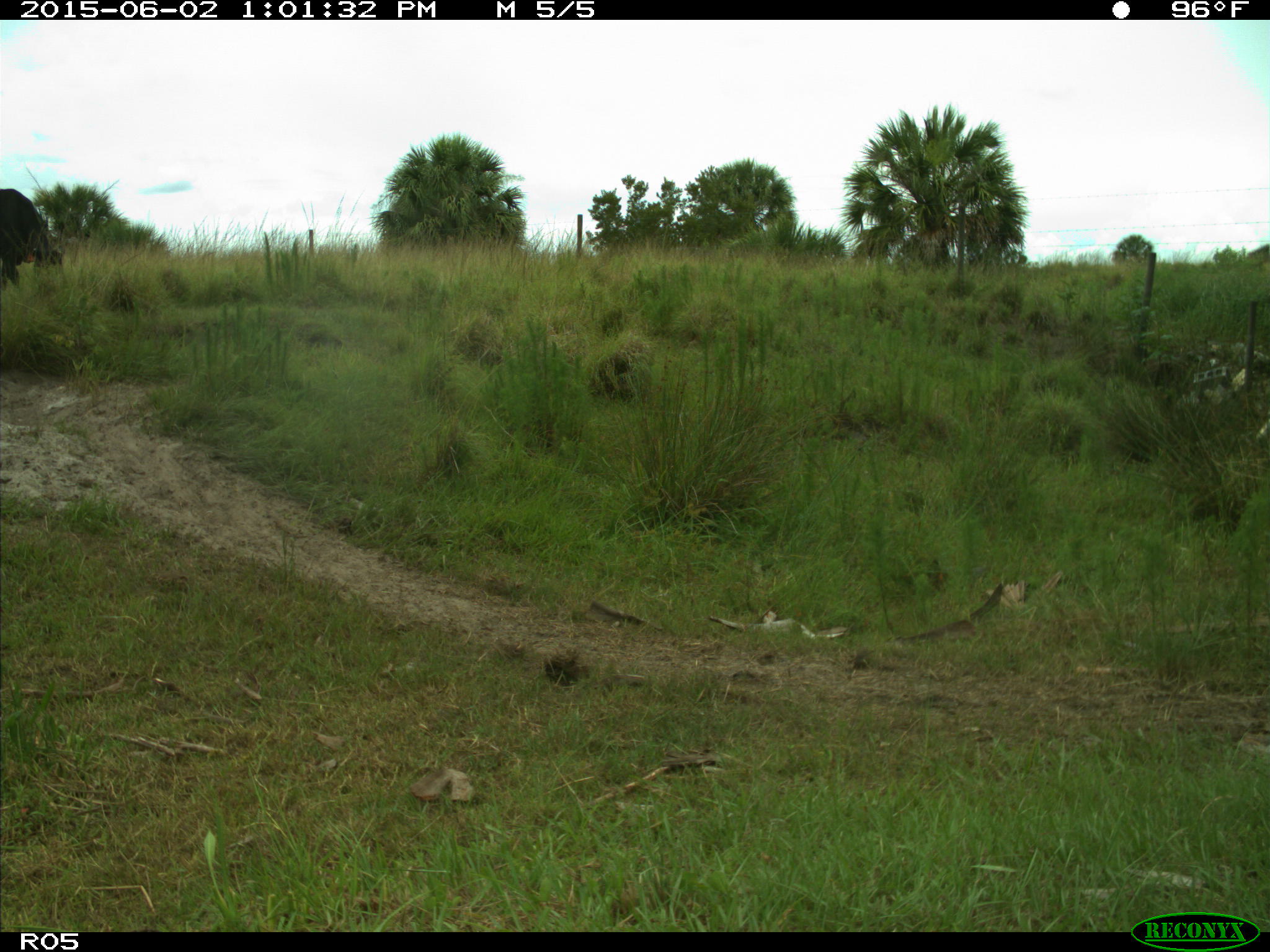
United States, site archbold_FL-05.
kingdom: Animalia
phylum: Chordata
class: Mammalia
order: Artiodactyla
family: Bovidae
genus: Bos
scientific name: Bos taurus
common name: domestic cow